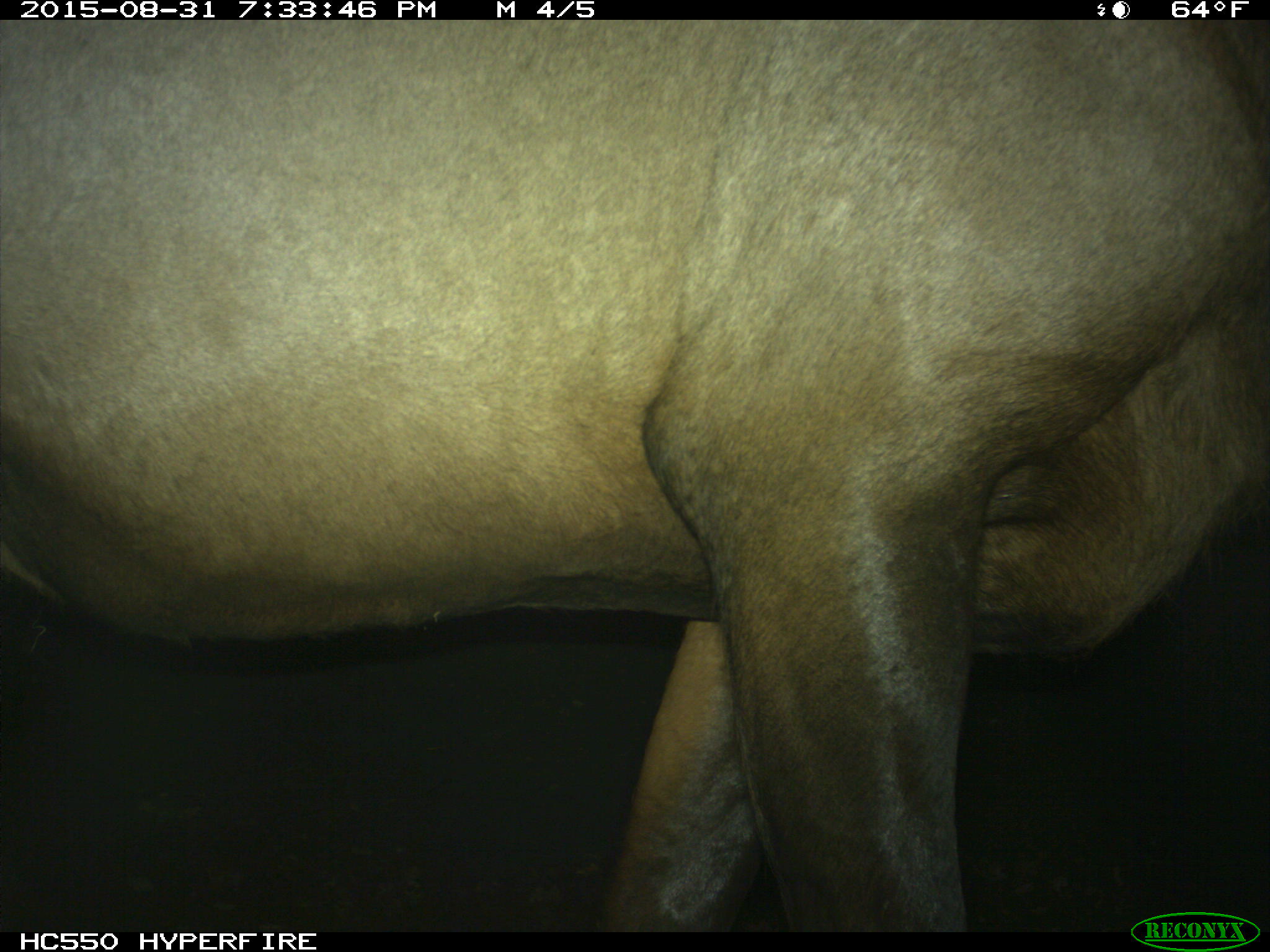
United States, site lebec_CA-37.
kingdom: Animalia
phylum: Chordata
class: Mammalia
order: Artiodactyla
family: Cervidae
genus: Cervus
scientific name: Cervus canadensis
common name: elk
Cervus canadensis (elk).